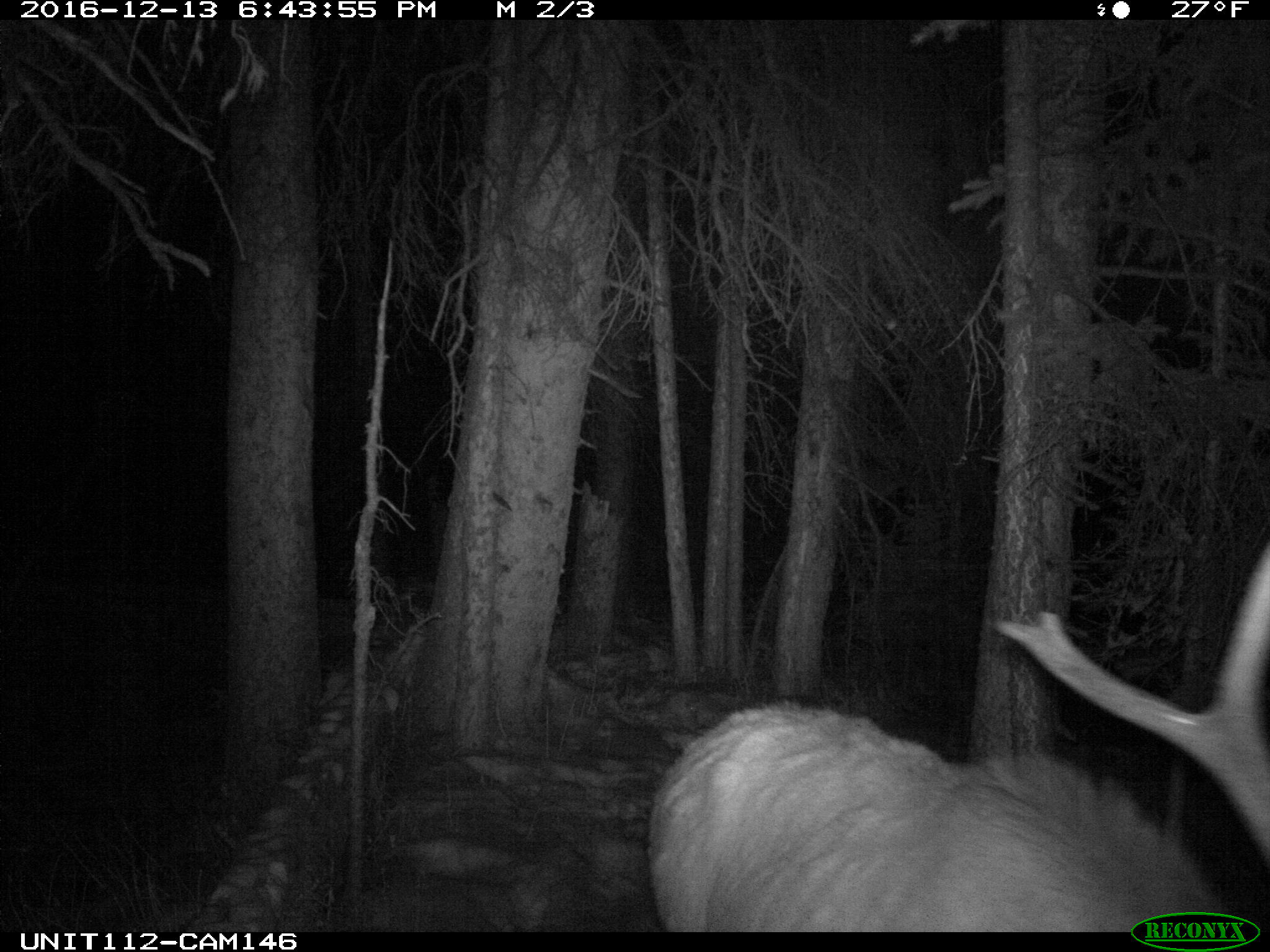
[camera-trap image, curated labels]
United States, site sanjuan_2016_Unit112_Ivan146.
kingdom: Animalia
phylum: Chordata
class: Mammalia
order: Artiodactyla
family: Cervidae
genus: Cervus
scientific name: Cervus elaphus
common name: red deer